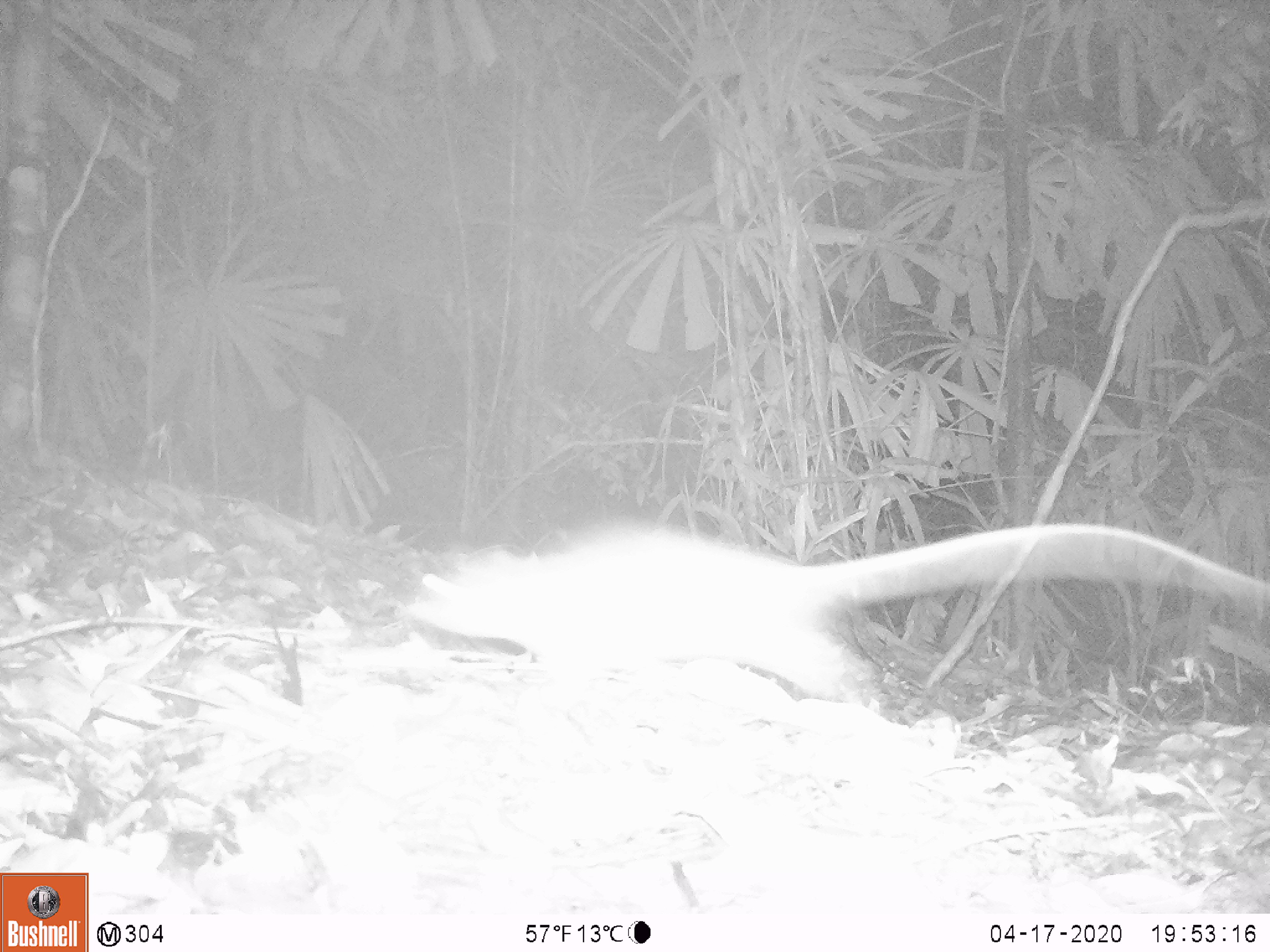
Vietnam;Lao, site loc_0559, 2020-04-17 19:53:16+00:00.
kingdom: Animalia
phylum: Chordata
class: Mammalia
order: Rodentia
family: Muridae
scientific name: Muridae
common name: old-world mice and rats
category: unidentified murid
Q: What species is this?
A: Unidentified murid (old-world mice and rats) (Muridae).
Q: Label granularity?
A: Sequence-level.